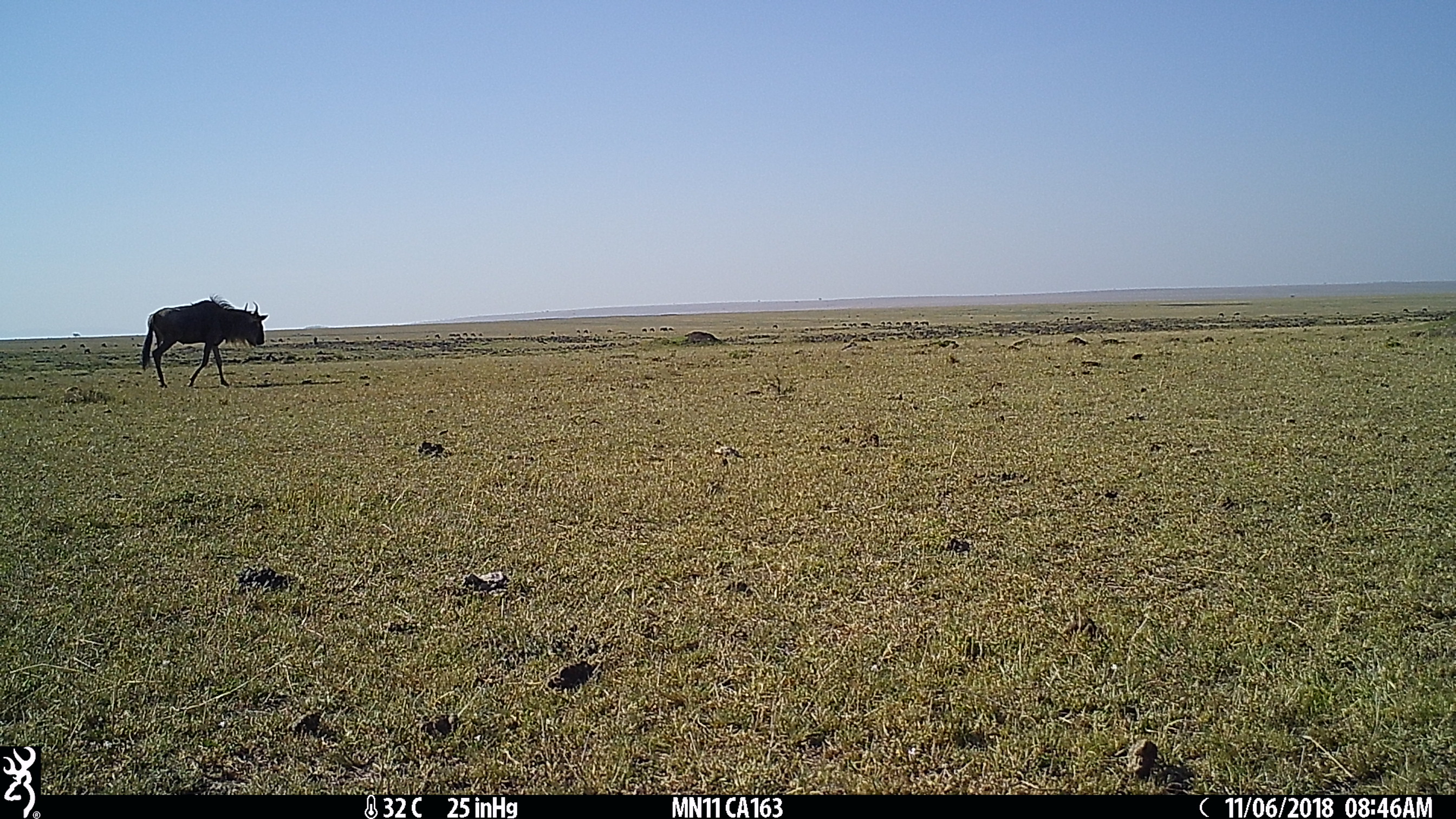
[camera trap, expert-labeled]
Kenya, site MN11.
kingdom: Animalia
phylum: Chordata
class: Mammalia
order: Artiodactyla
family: Bovidae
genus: Connochaetes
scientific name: Connochaetes taurinus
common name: blue wildebeest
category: wildebeest